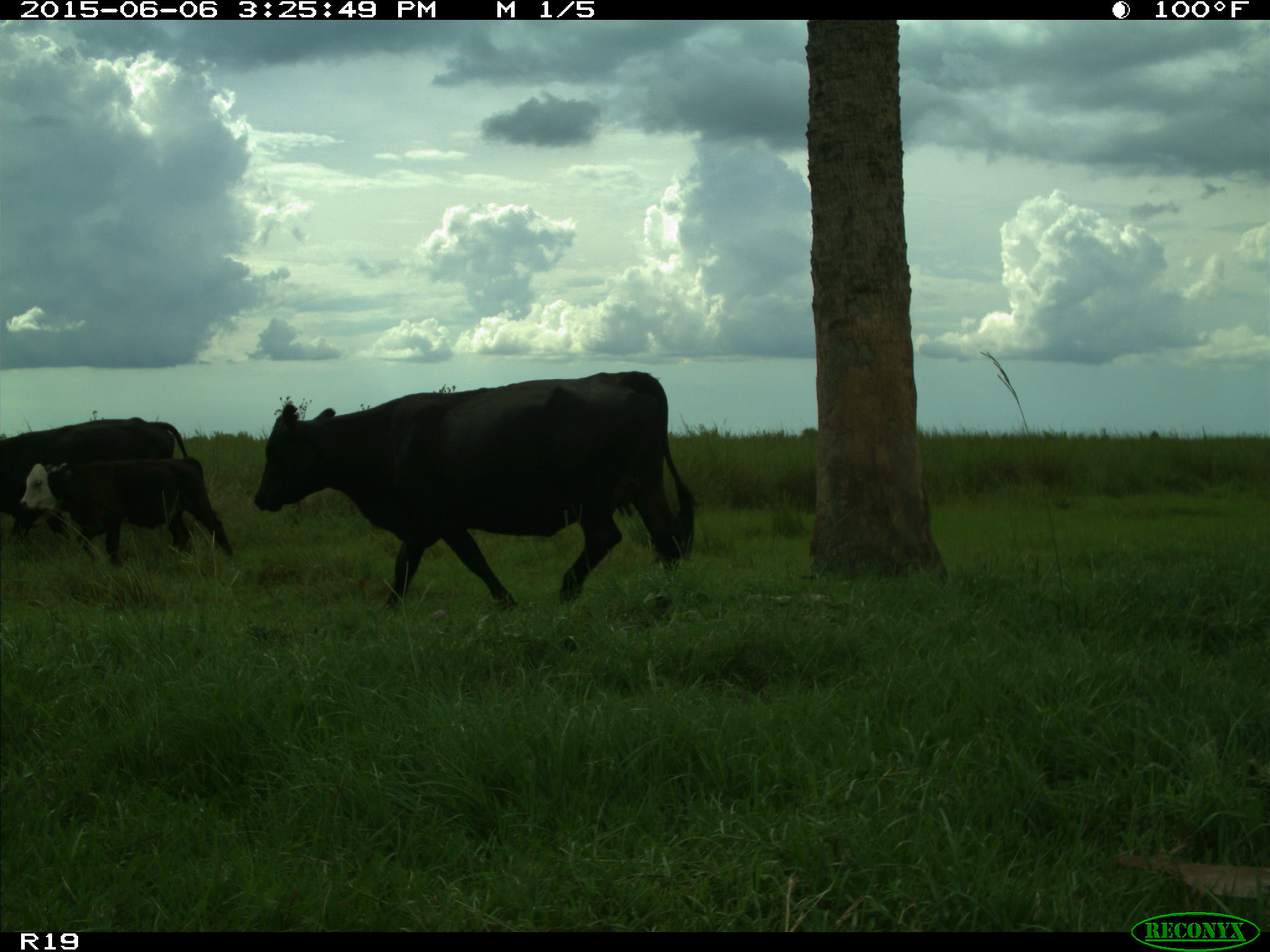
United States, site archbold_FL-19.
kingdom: Animalia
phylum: Chordata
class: Mammalia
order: Artiodactyla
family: Bovidae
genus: Bos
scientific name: Bos taurus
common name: domestic cow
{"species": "Bos taurus (domestic cow)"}